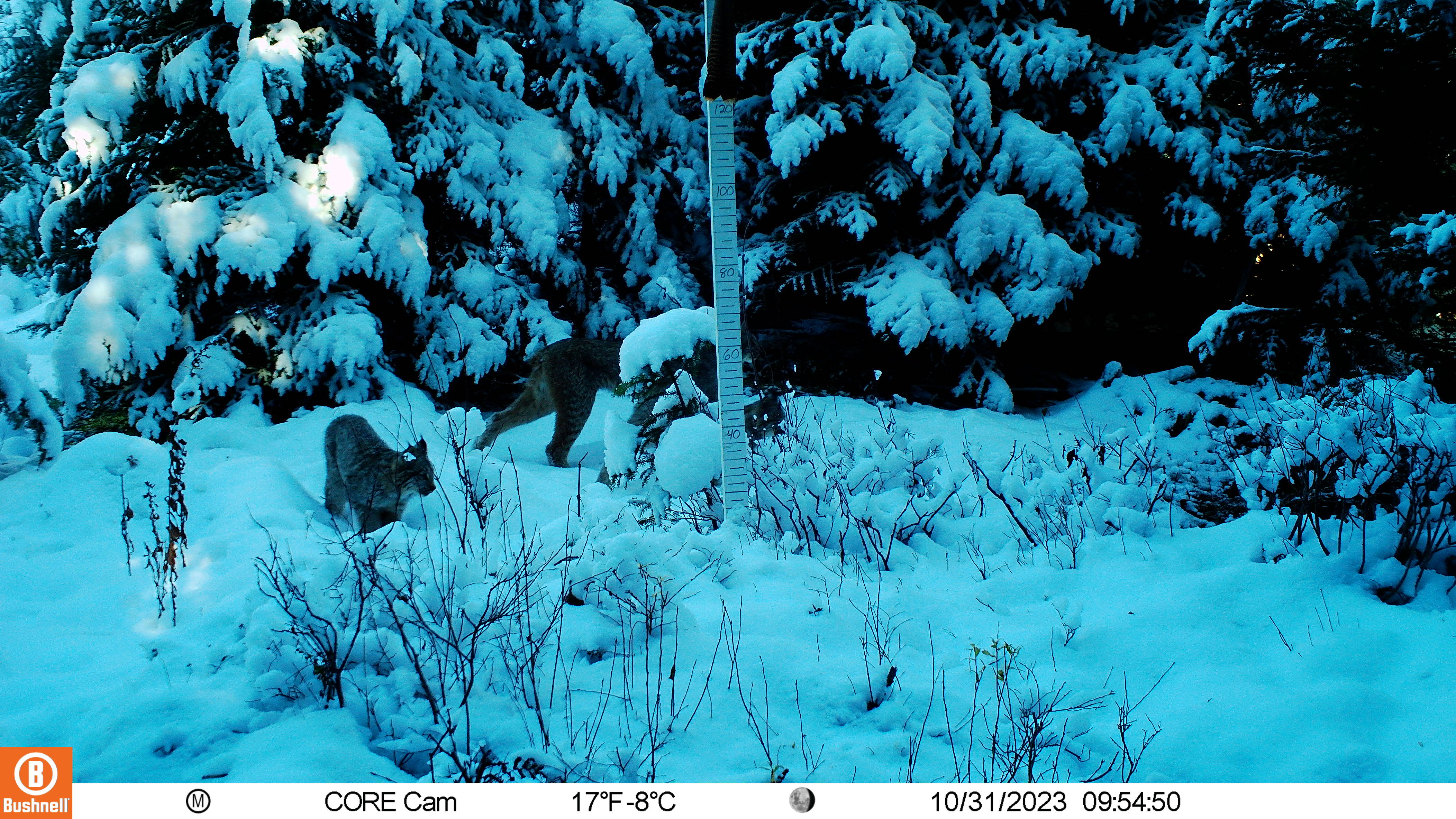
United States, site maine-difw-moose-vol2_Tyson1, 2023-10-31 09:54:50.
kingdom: Animalia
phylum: Chordata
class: Mammalia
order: Carnivora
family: Felidae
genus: Lynx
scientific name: Lynx canadensis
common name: canada lynx